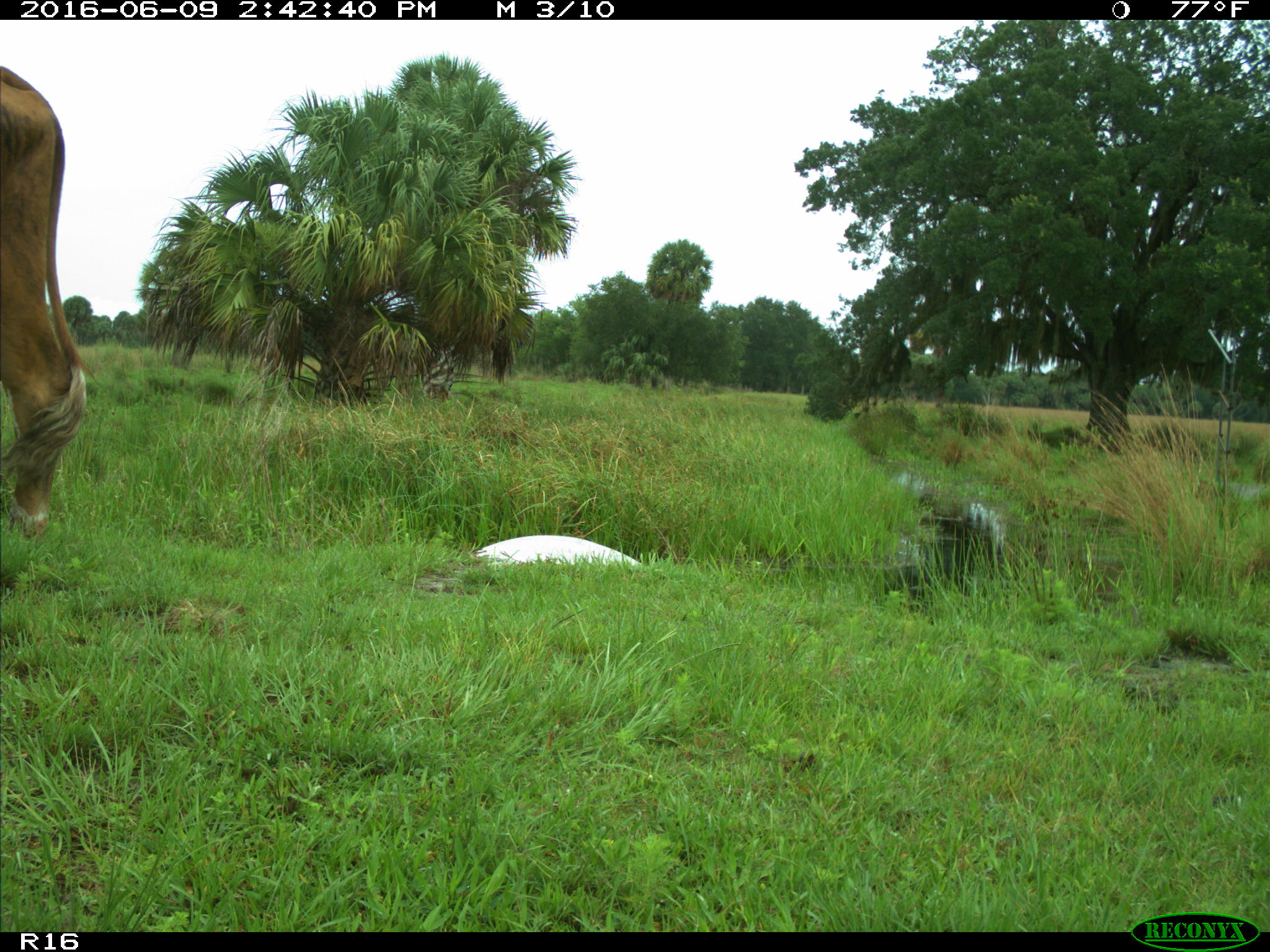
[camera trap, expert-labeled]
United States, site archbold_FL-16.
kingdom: Animalia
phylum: Chordata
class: Mammalia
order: Artiodactyla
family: Bovidae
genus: Bos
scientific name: Bos taurus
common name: domestic cow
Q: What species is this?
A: Bos taurus (domestic cow).